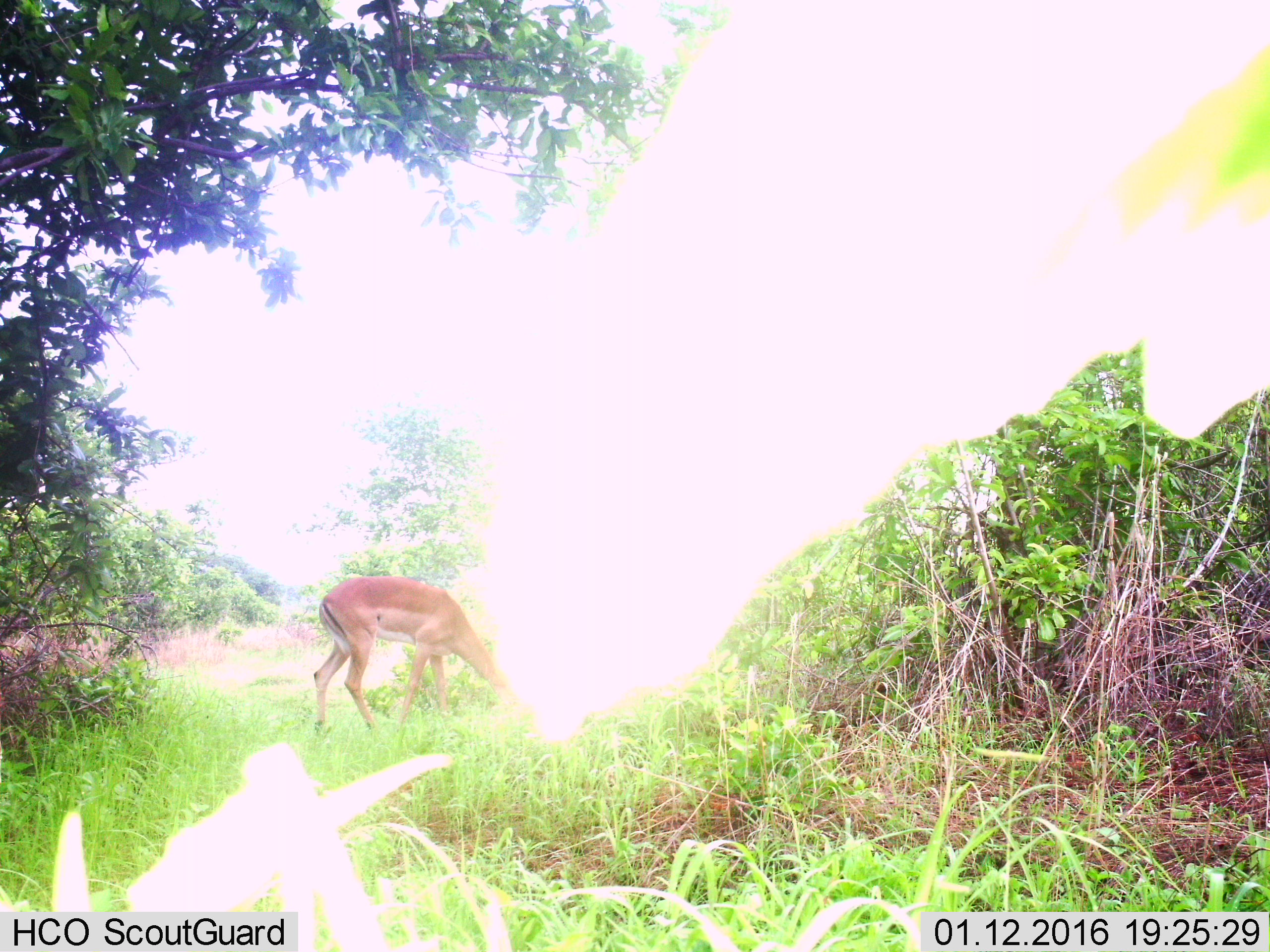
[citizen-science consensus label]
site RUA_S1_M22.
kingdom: Animalia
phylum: Chordata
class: Mammalia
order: Artiodactyla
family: Bovidae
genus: Aepyceros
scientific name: Aepyceros melampus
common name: impala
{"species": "impala (Aepyceros melampus)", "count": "1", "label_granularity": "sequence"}